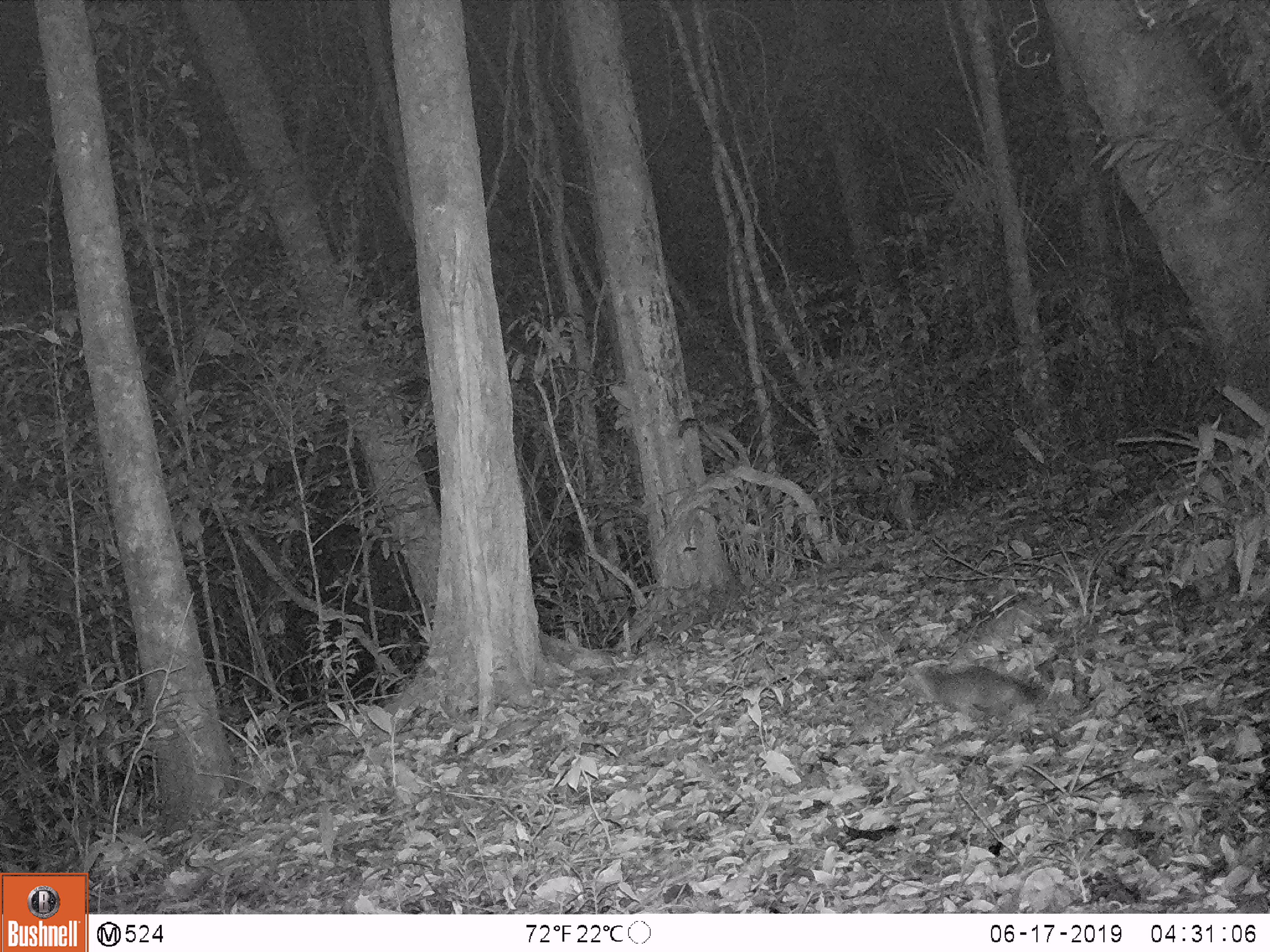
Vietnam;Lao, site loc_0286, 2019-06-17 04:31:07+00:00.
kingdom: Animalia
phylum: Chordata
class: Mammalia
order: Carnivora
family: Mustelidae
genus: Melogale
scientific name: Melogale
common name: ferret badger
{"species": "ferret badger (Melogale)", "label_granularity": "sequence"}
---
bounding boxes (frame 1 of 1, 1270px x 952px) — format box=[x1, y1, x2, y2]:
ferret badger: box=[910, 666, 1035, 716]